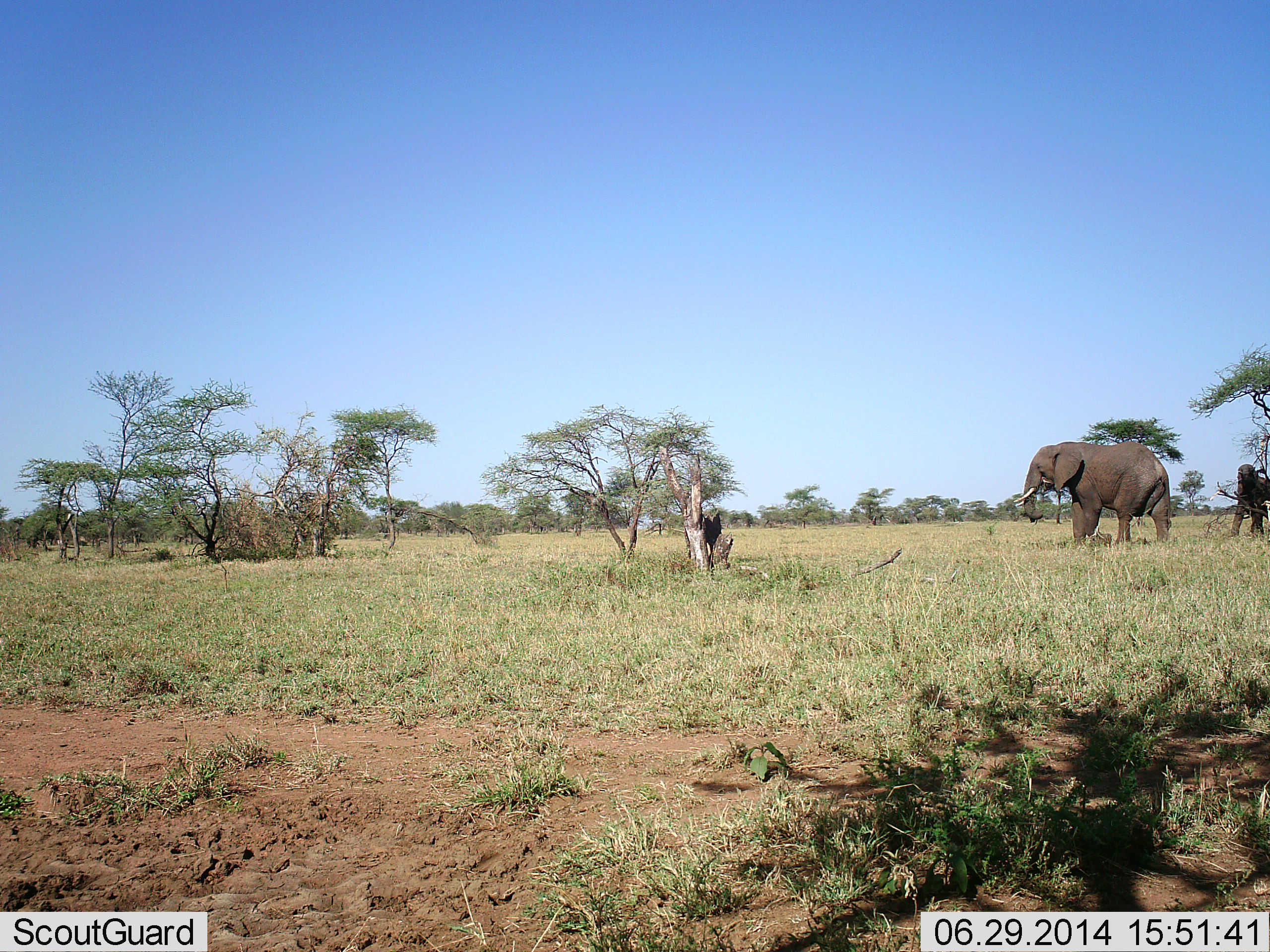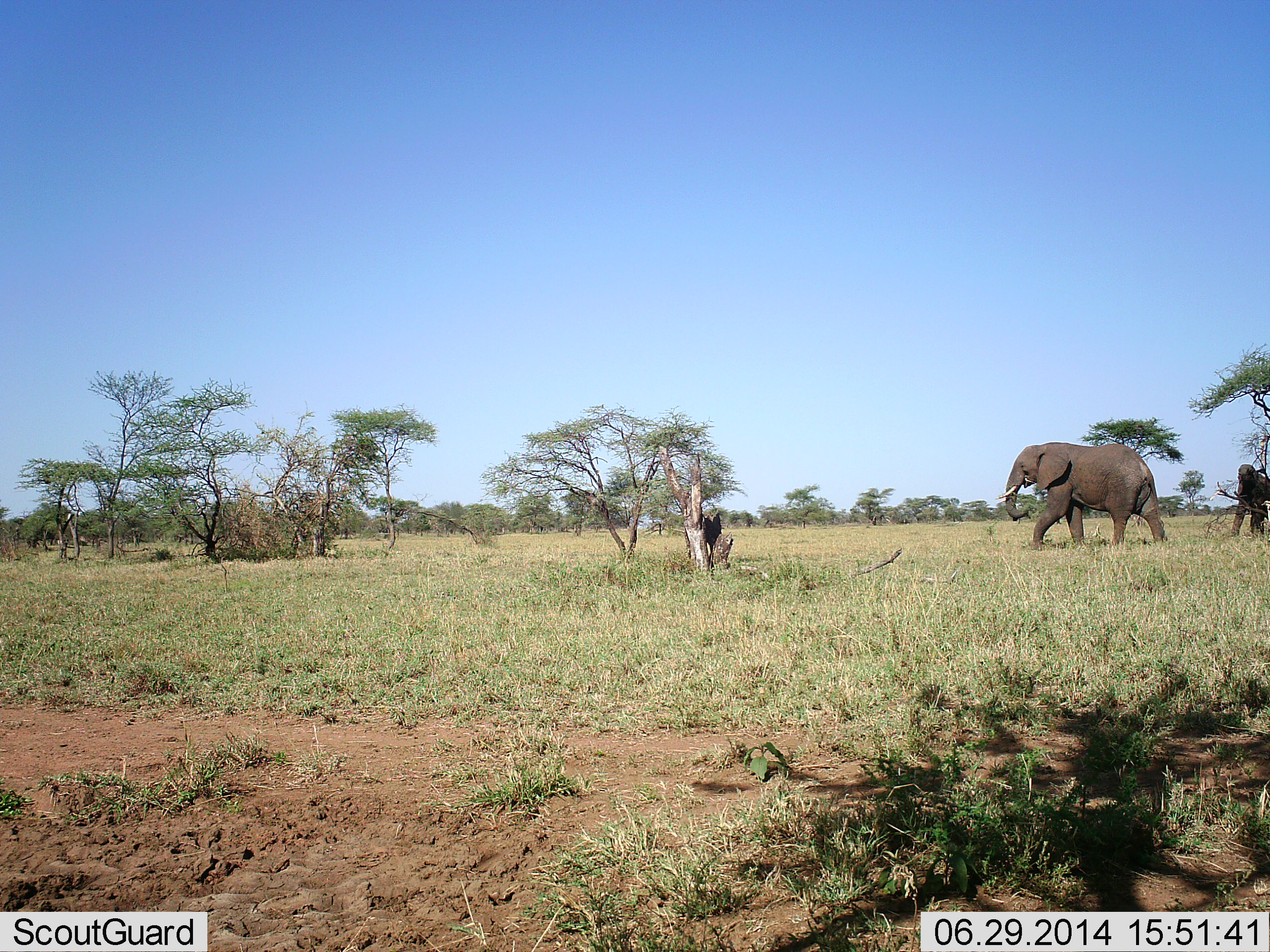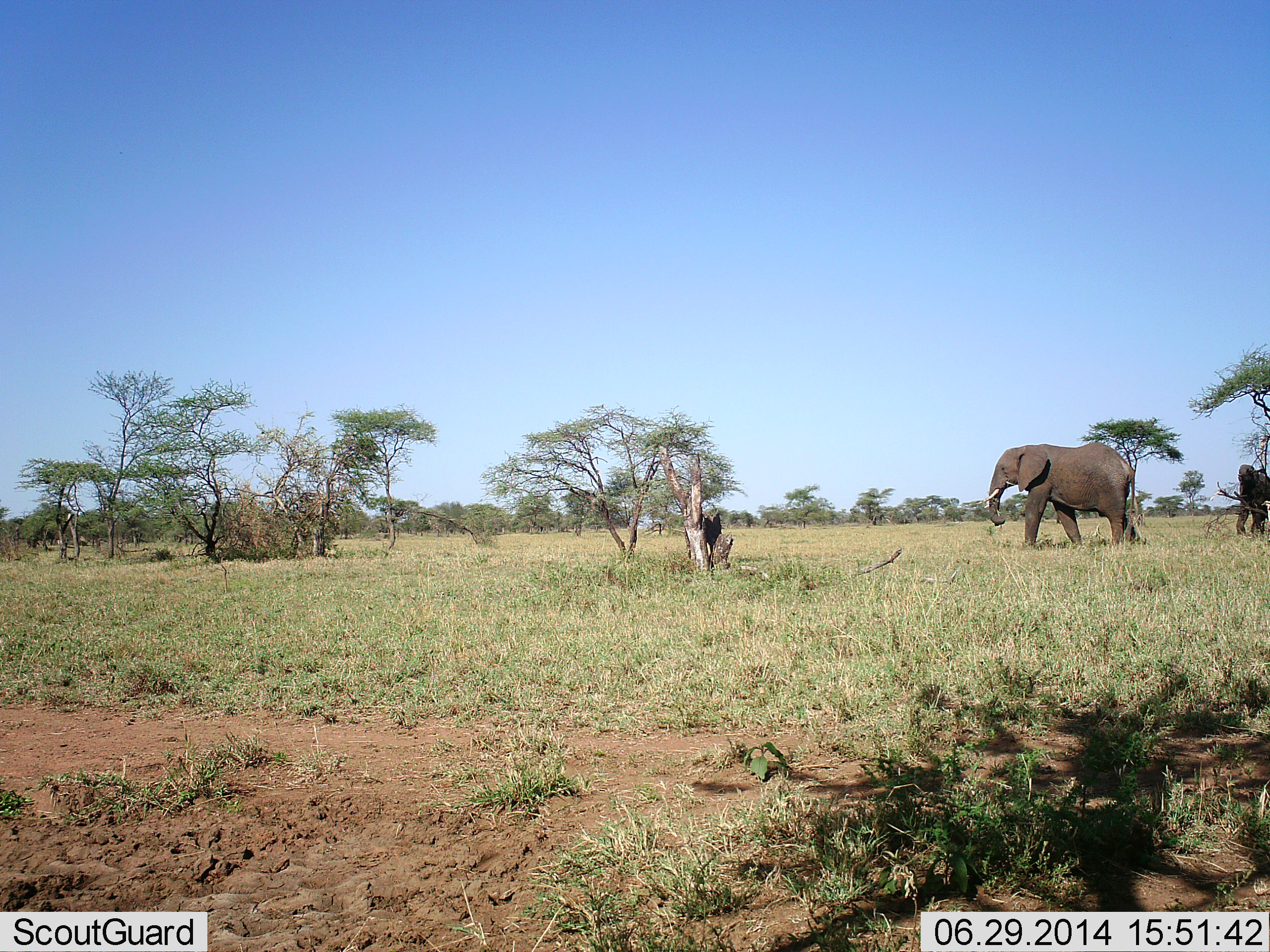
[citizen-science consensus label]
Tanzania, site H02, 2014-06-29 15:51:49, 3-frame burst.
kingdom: Animalia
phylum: Chordata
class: Mammalia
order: Proboscidea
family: Elephantidae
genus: Loxodonta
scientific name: Loxodonta africana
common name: african bush elephant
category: elephant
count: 2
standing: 30%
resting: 0%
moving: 90%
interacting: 0%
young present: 0%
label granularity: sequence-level